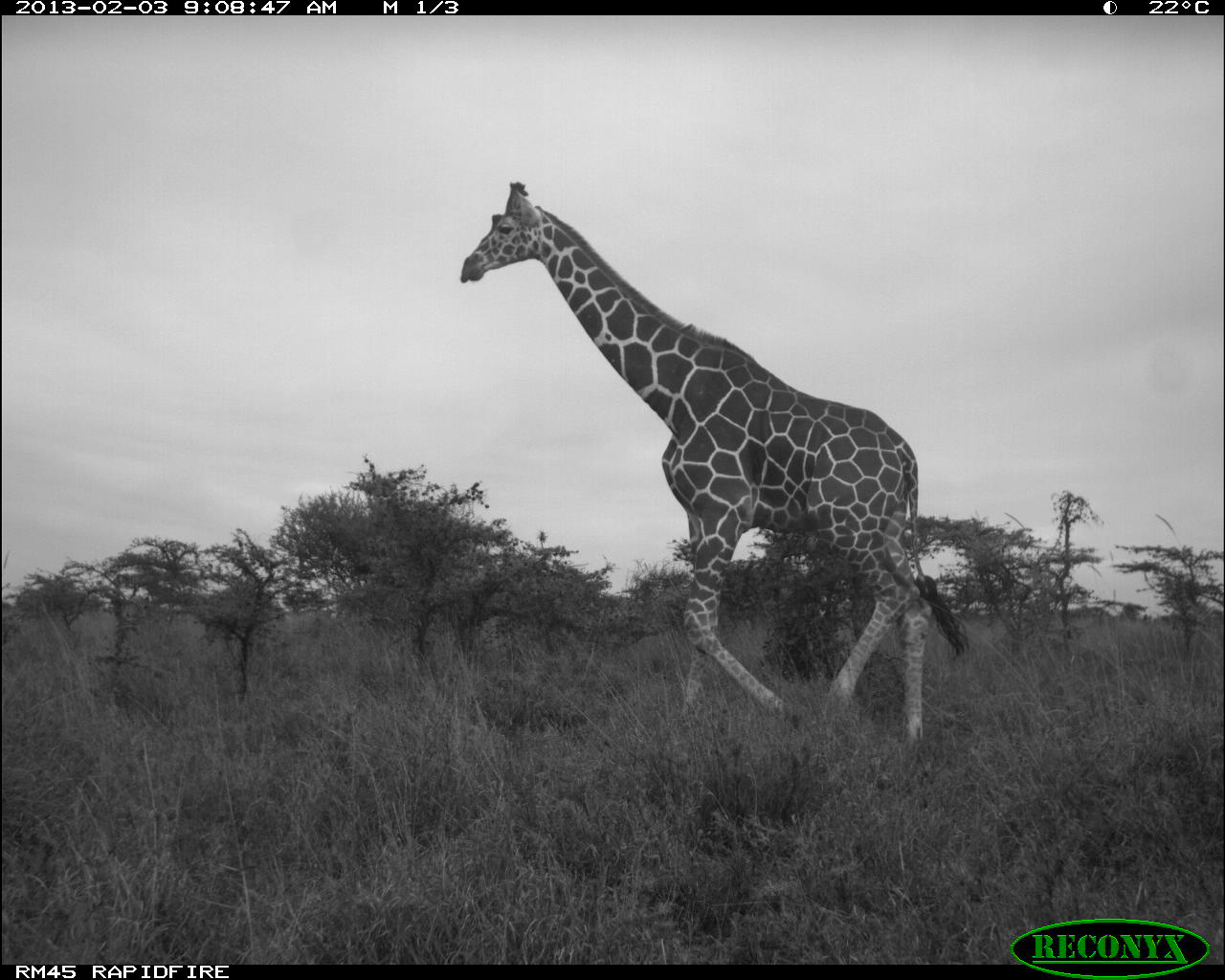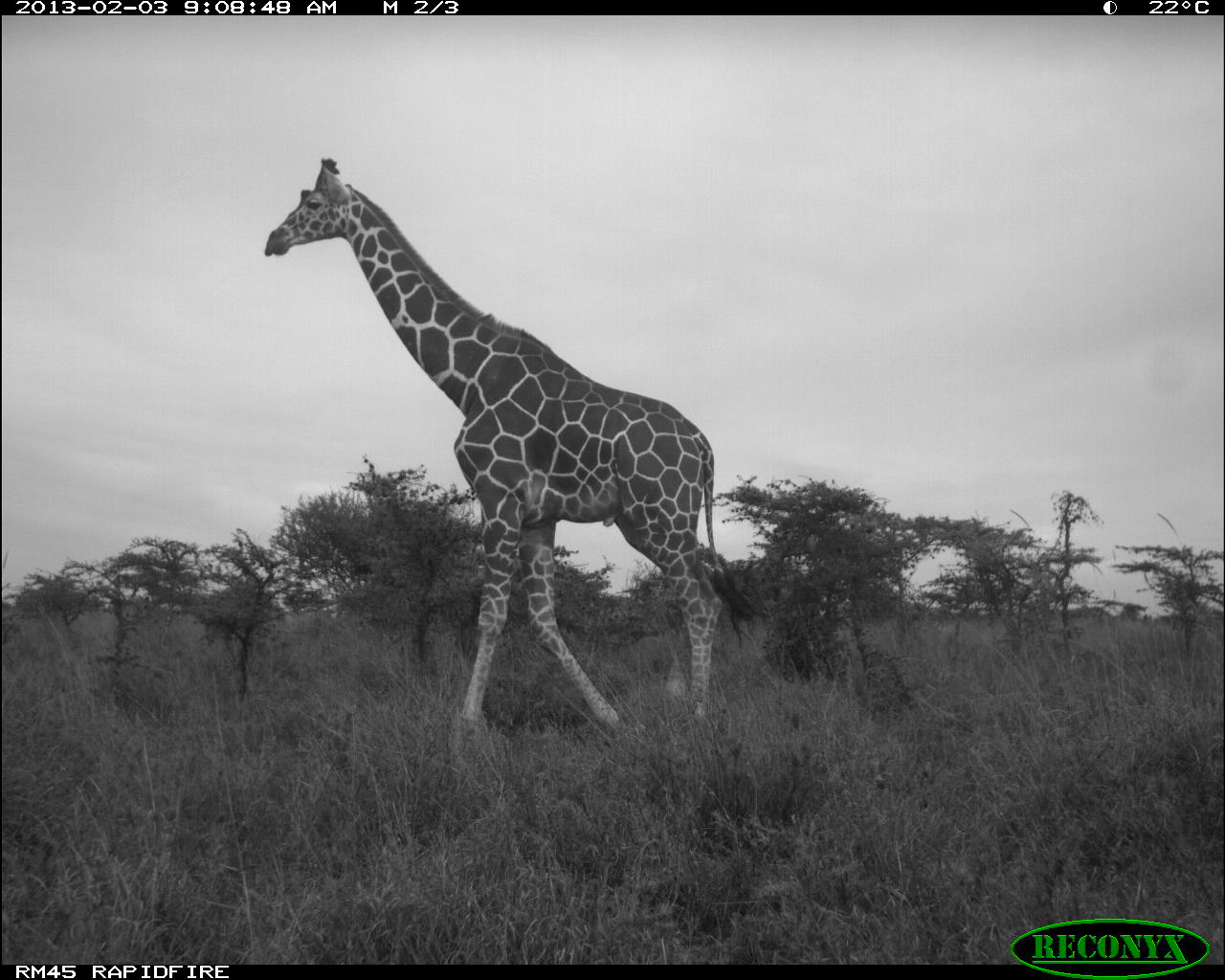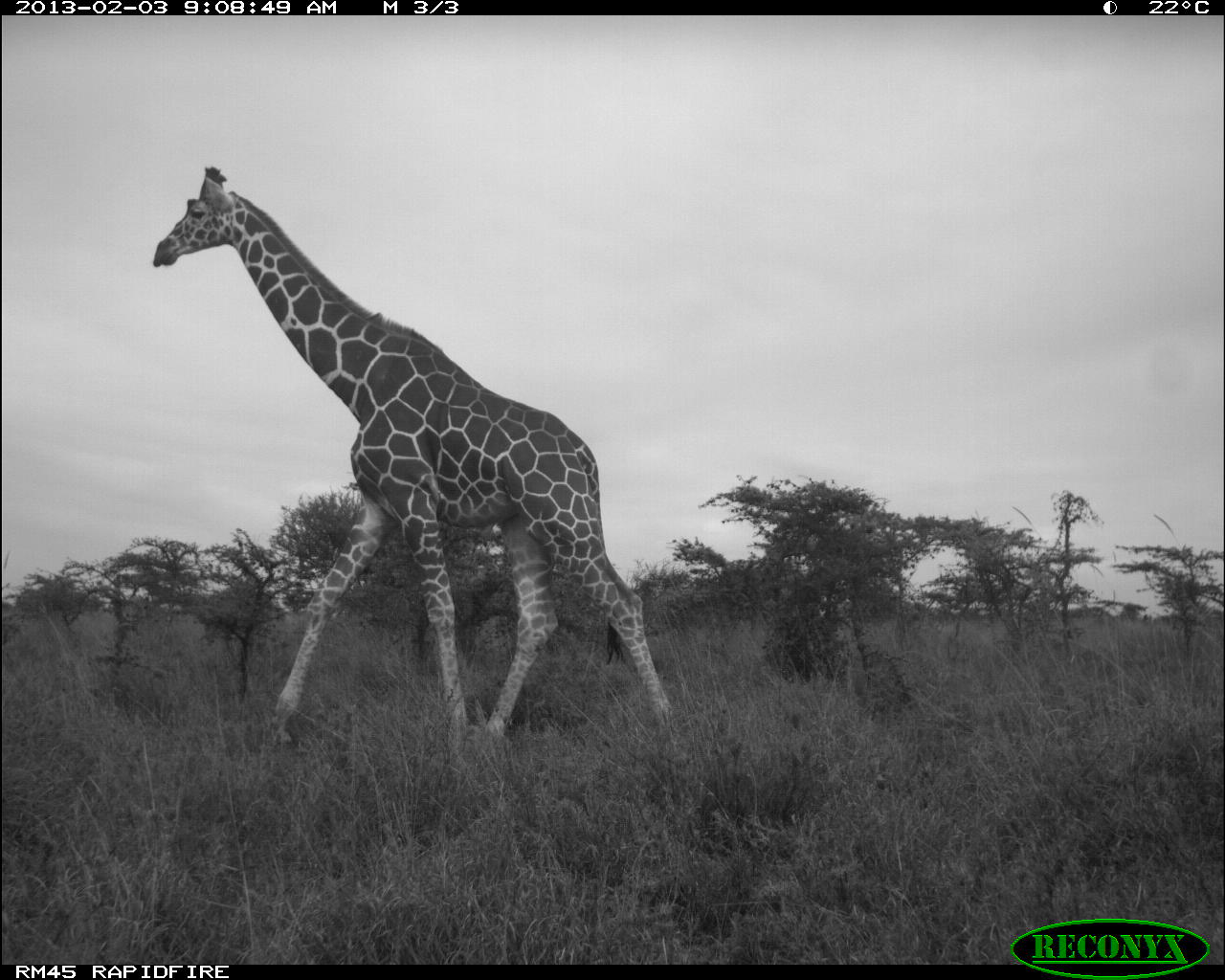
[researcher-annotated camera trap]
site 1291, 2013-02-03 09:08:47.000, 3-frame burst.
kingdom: Animalia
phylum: Chordata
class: Mammalia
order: Artiodactyla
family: Giraffidae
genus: Giraffa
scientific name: Giraffa camelopardalis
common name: giraffe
Giraffa camelopardalis (giraffe), count 1.